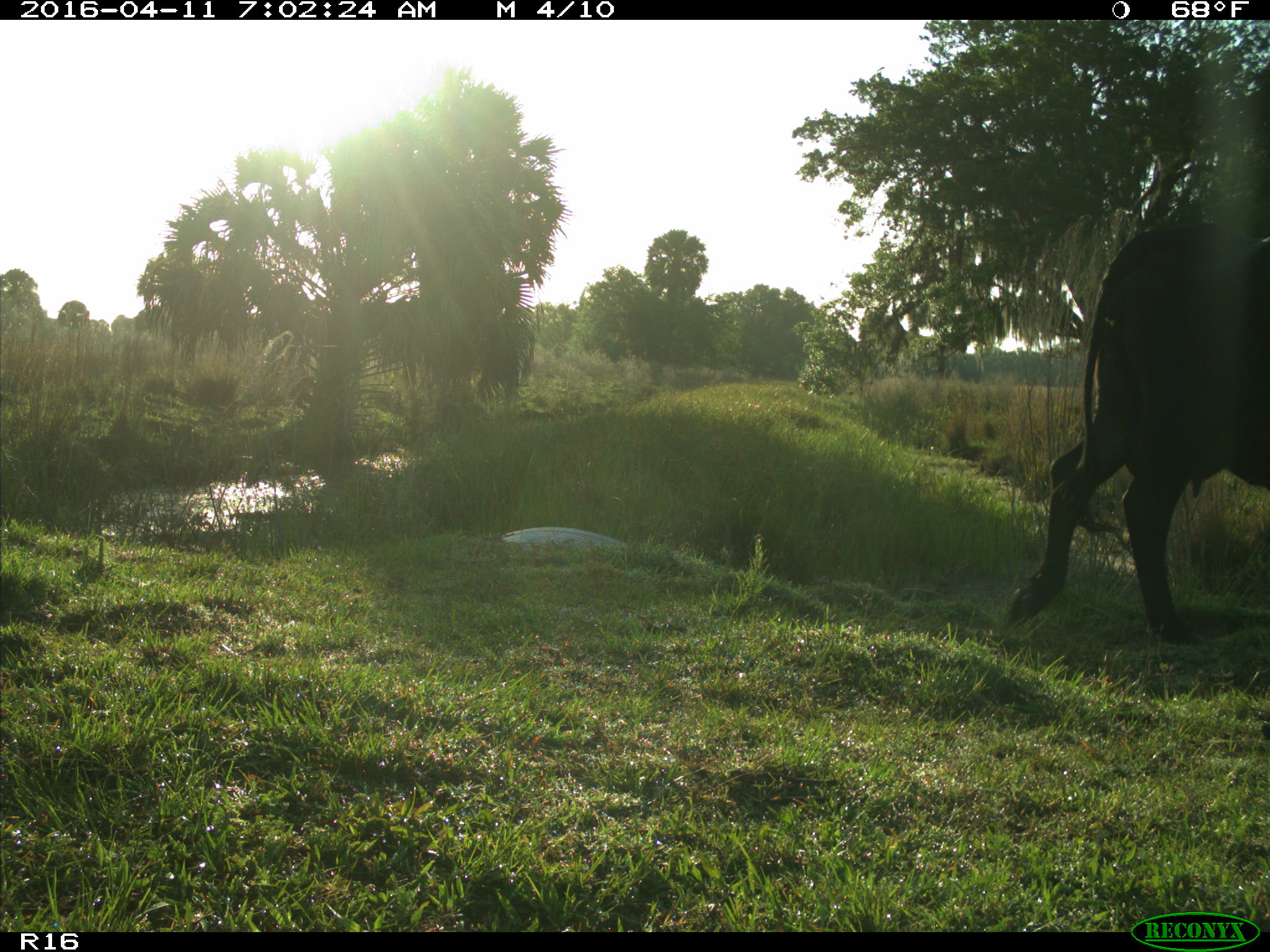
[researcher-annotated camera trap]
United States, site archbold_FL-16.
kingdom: Animalia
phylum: Chordata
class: Mammalia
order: Artiodactyla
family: Bovidae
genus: Bos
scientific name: Bos taurus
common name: domestic cow